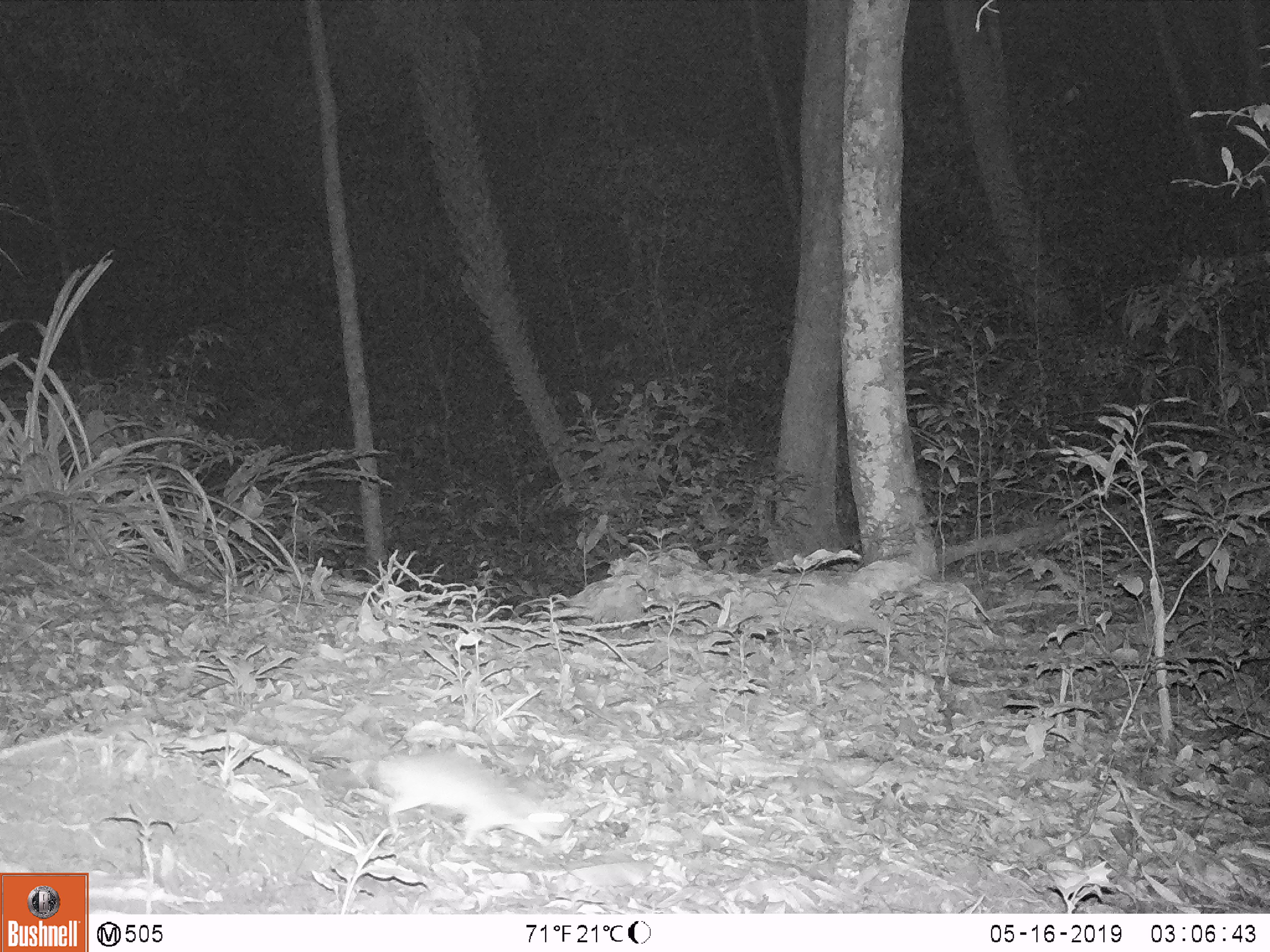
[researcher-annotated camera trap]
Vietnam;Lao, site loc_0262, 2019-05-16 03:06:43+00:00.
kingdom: Animalia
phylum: Chordata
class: Mammalia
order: Rodentia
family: Muridae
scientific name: Muridae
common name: old-world mice and rats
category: unidentified murid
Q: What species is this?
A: Unidentified murid (old-world mice and rats) (Muridae).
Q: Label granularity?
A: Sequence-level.